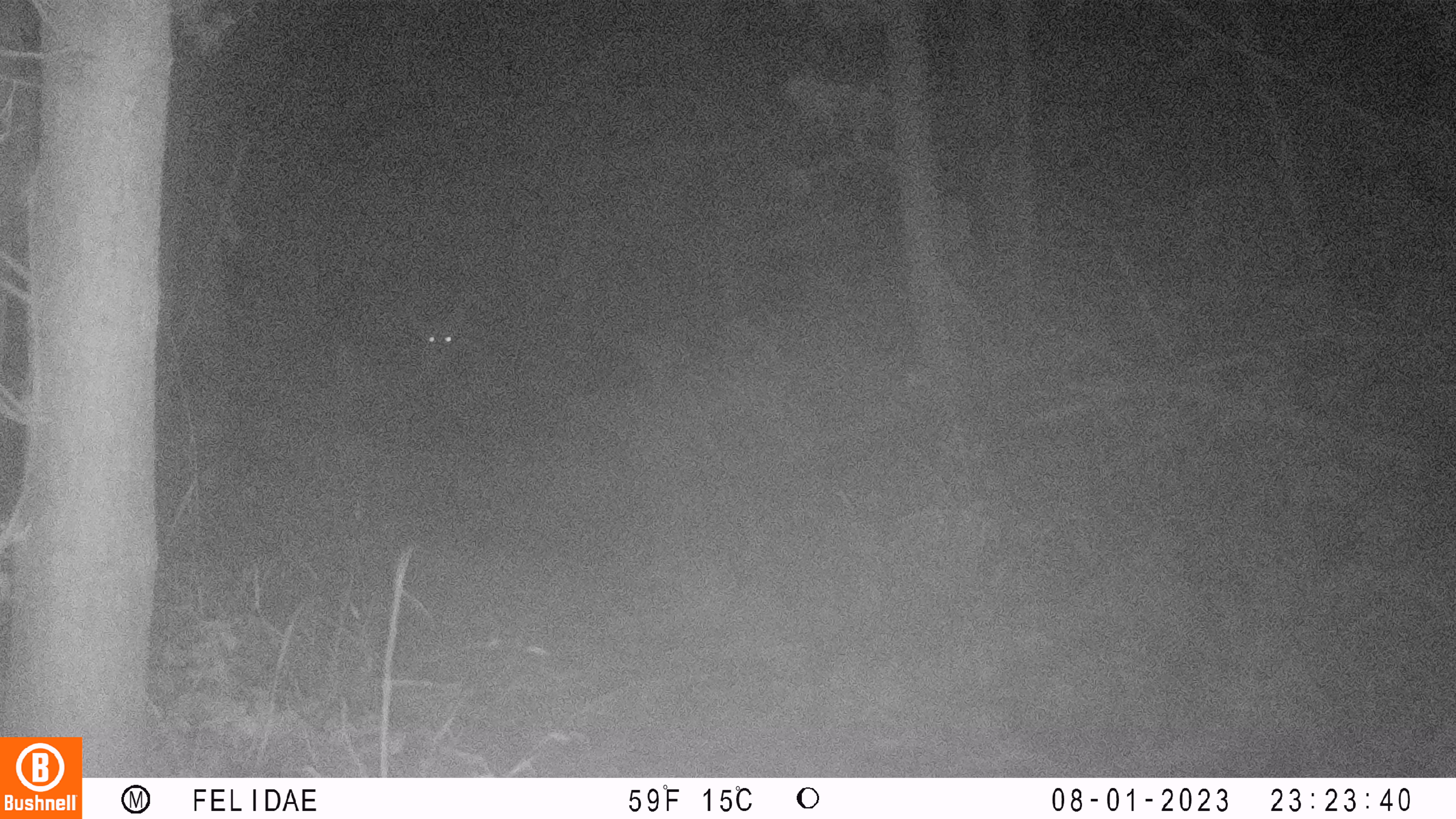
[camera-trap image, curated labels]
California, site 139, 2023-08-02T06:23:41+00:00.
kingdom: Animalia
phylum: Chordata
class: Mammalia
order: Artiodactyla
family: Cervidae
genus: Odocoileus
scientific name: Odocoileus hemionus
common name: mule deer